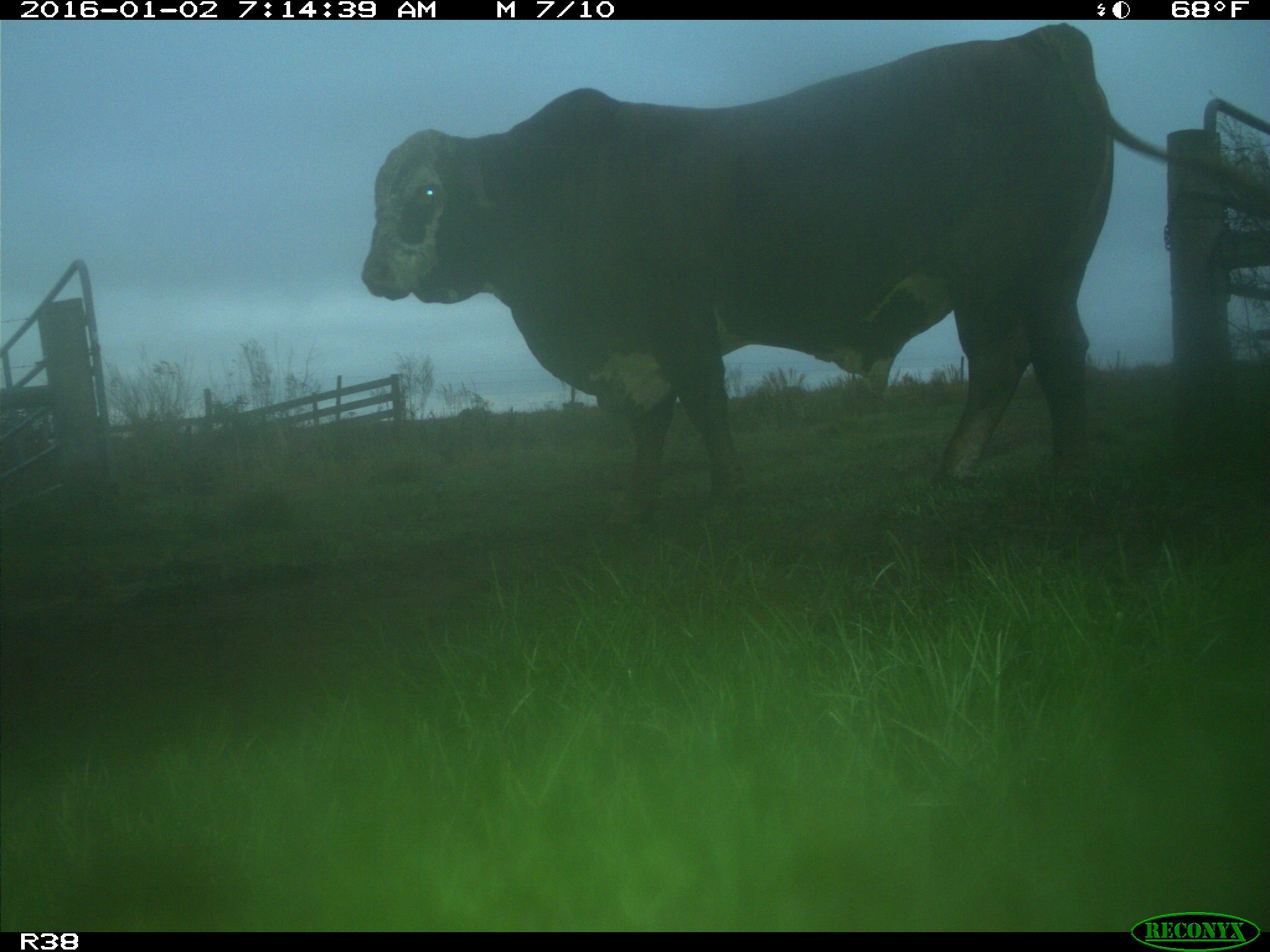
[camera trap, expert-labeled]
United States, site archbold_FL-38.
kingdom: Animalia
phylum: Chordata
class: Mammalia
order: Artiodactyla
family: Bovidae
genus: Bos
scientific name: Bos taurus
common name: domestic cow